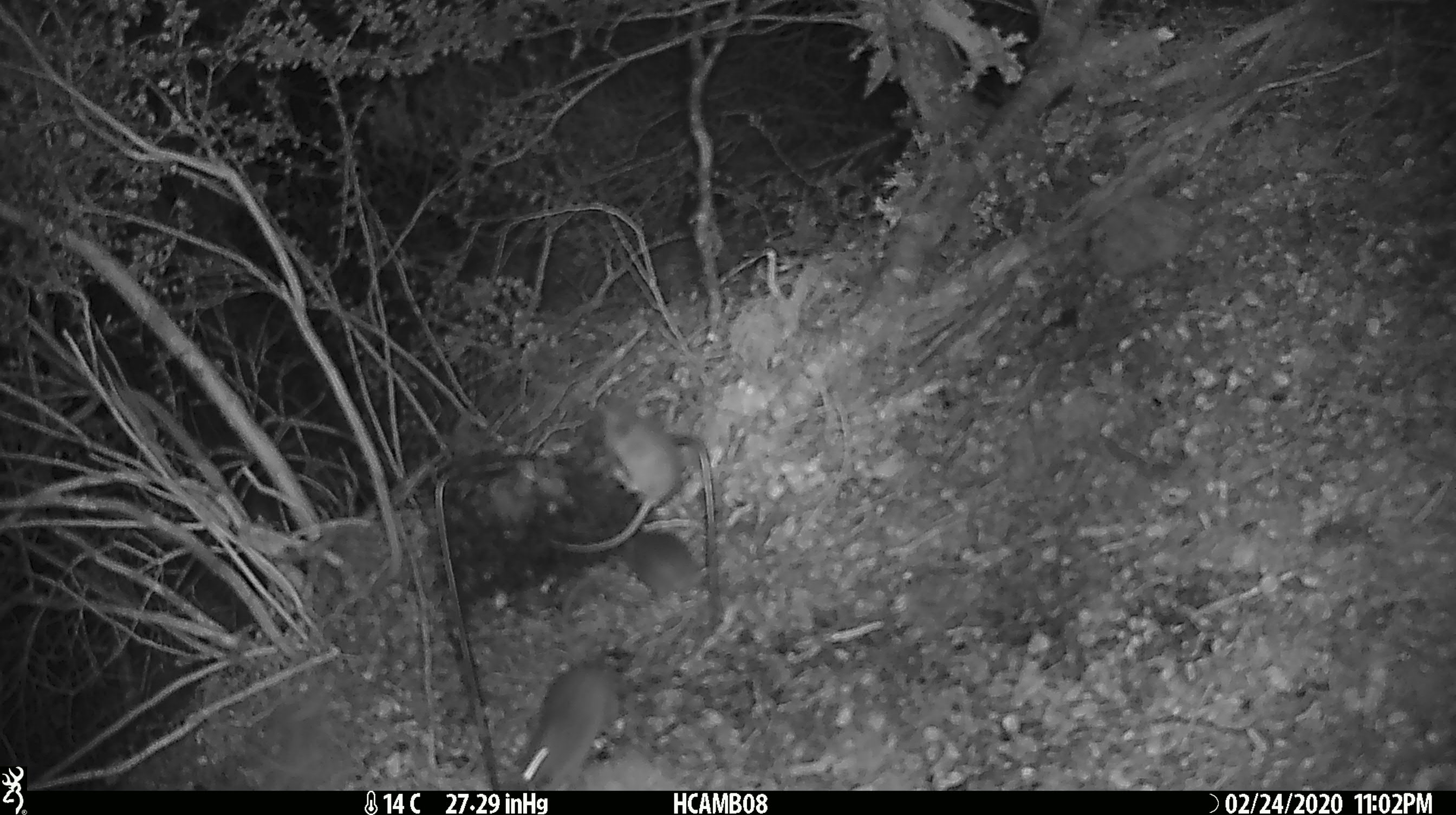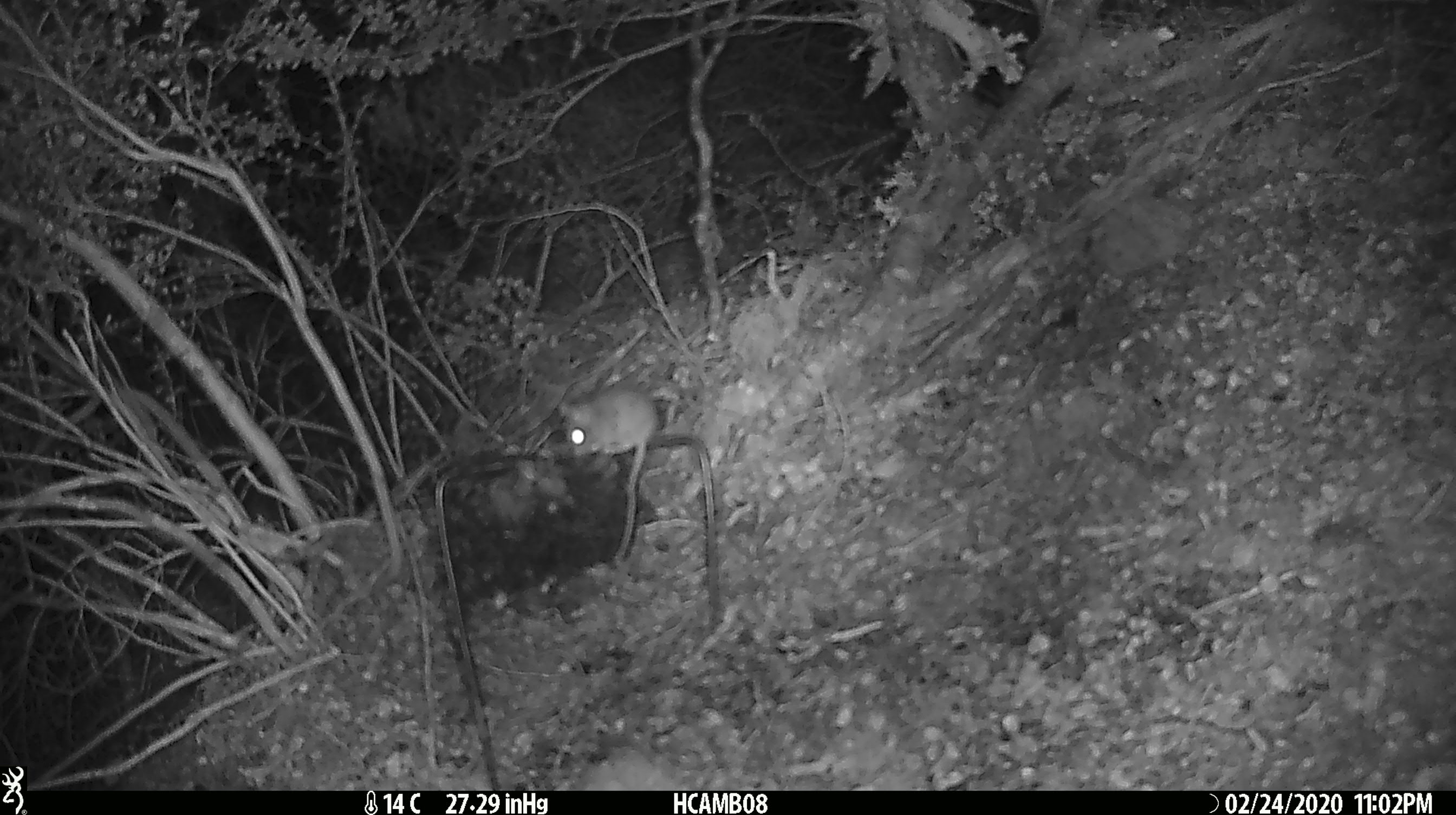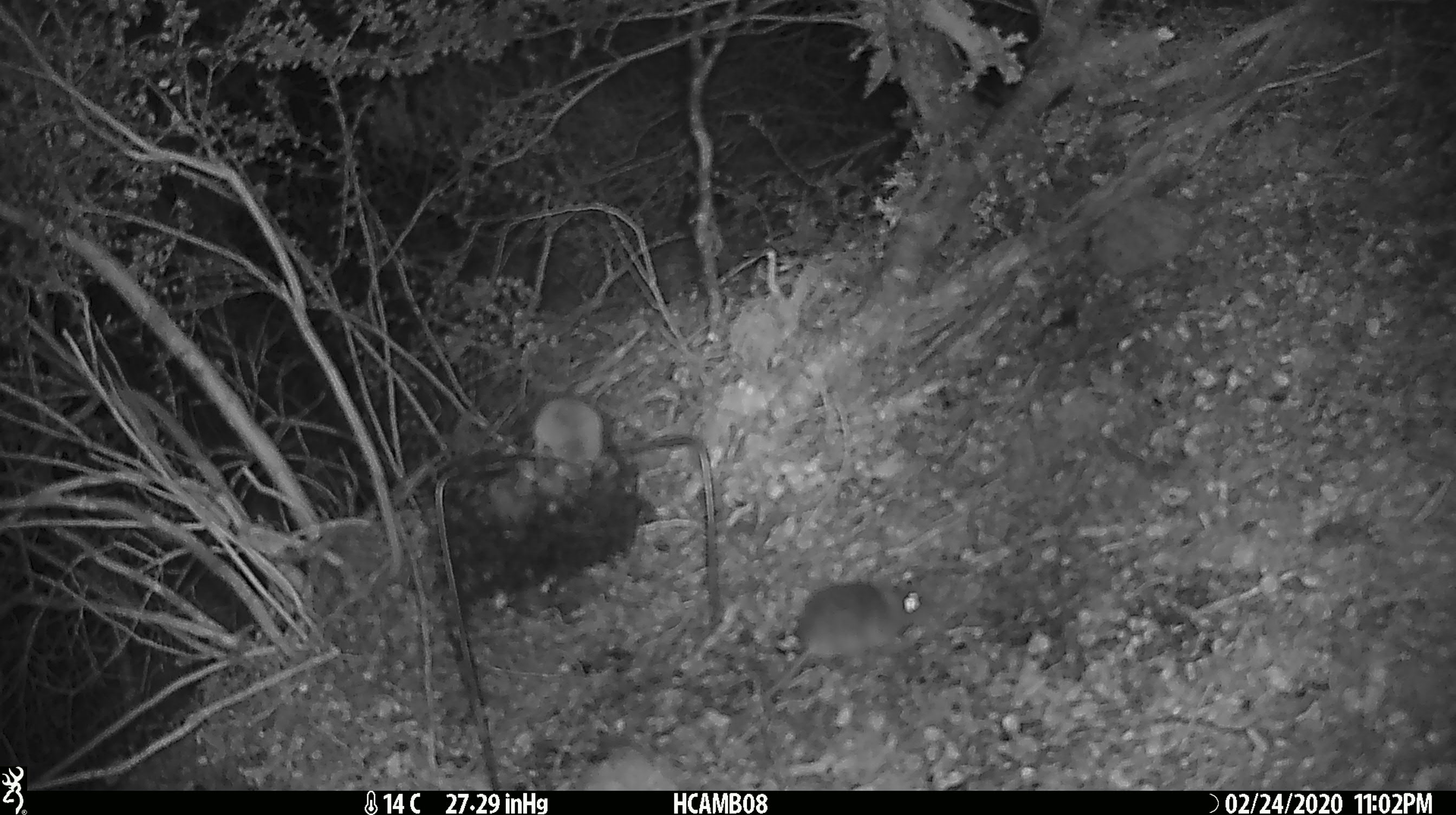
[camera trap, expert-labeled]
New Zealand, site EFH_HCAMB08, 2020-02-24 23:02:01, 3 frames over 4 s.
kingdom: Animalia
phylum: Chordata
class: Mammalia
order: Rodentia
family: Muridae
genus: Mus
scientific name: Mus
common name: mouse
Mouse (Mus).